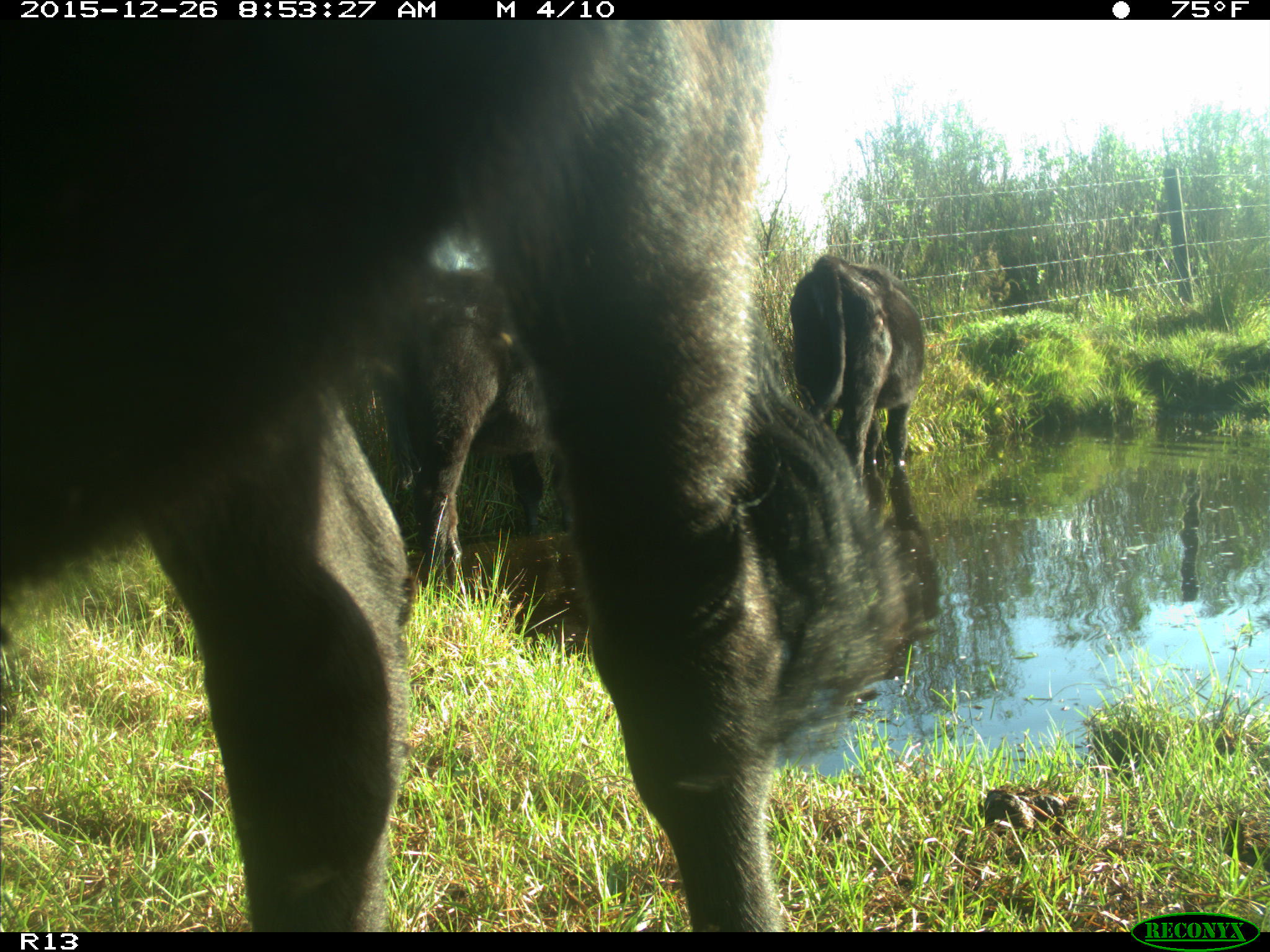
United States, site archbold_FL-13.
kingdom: Animalia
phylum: Chordata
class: Mammalia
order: Artiodactyla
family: Bovidae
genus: Bos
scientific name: Bos taurus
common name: domestic cow